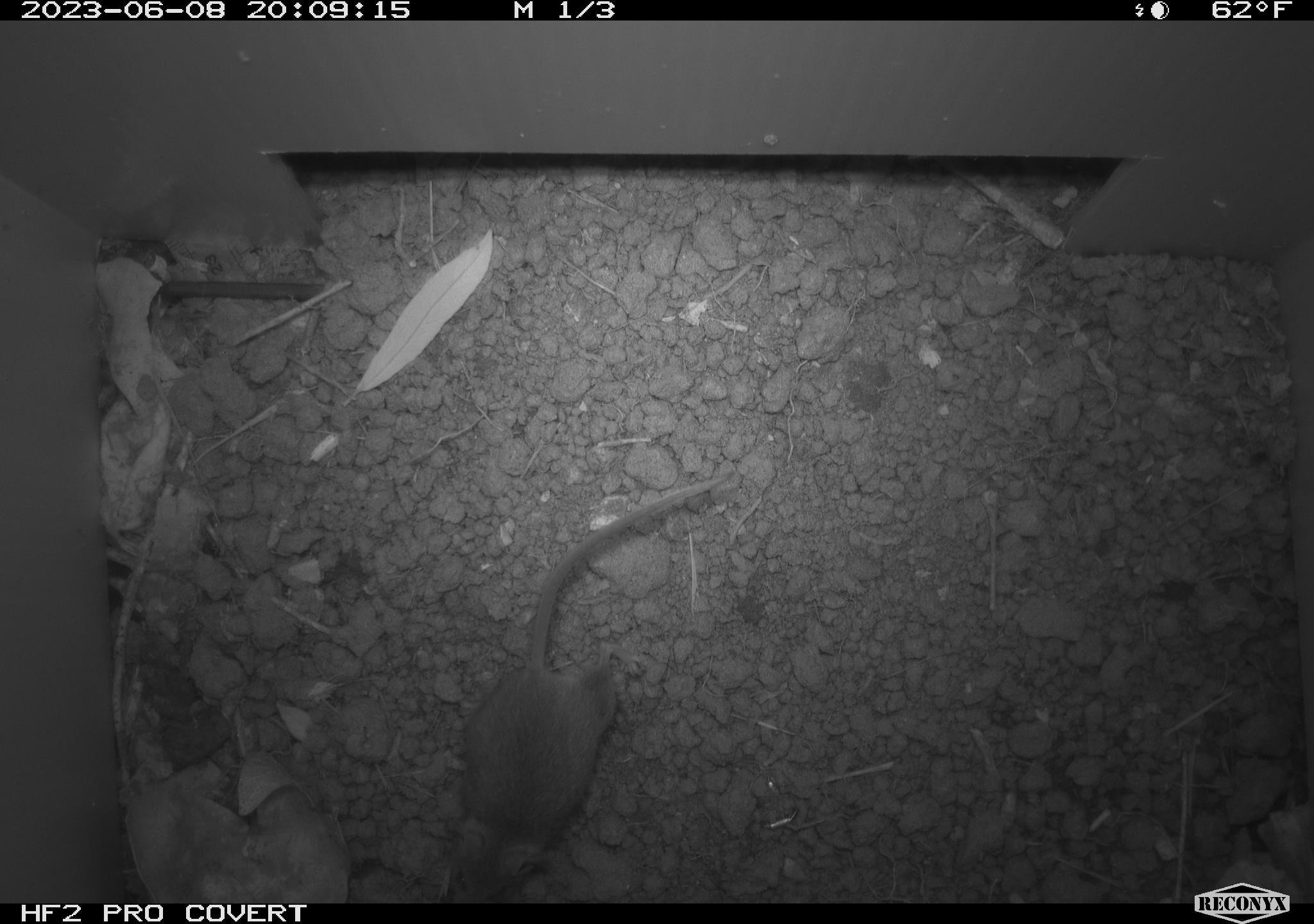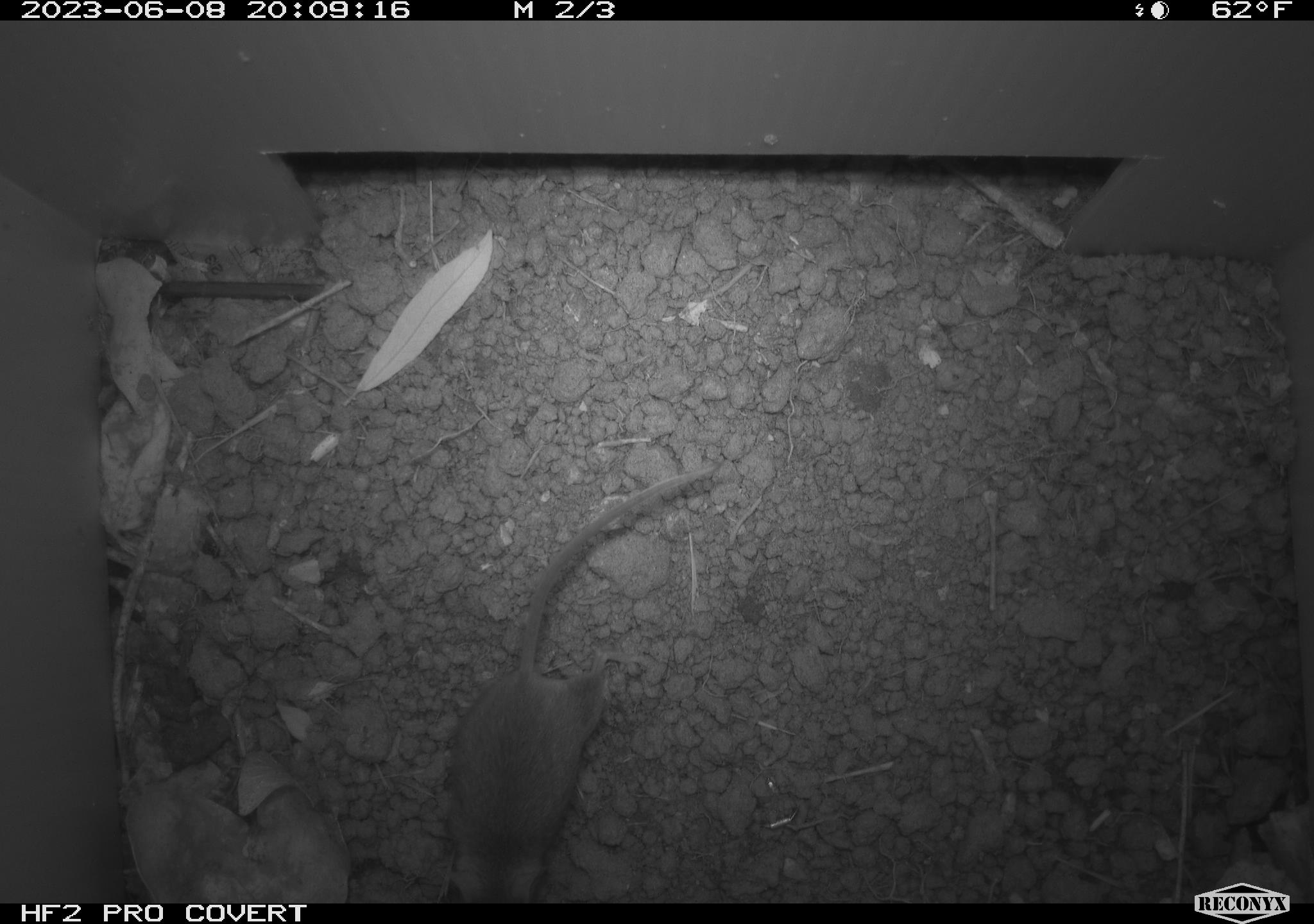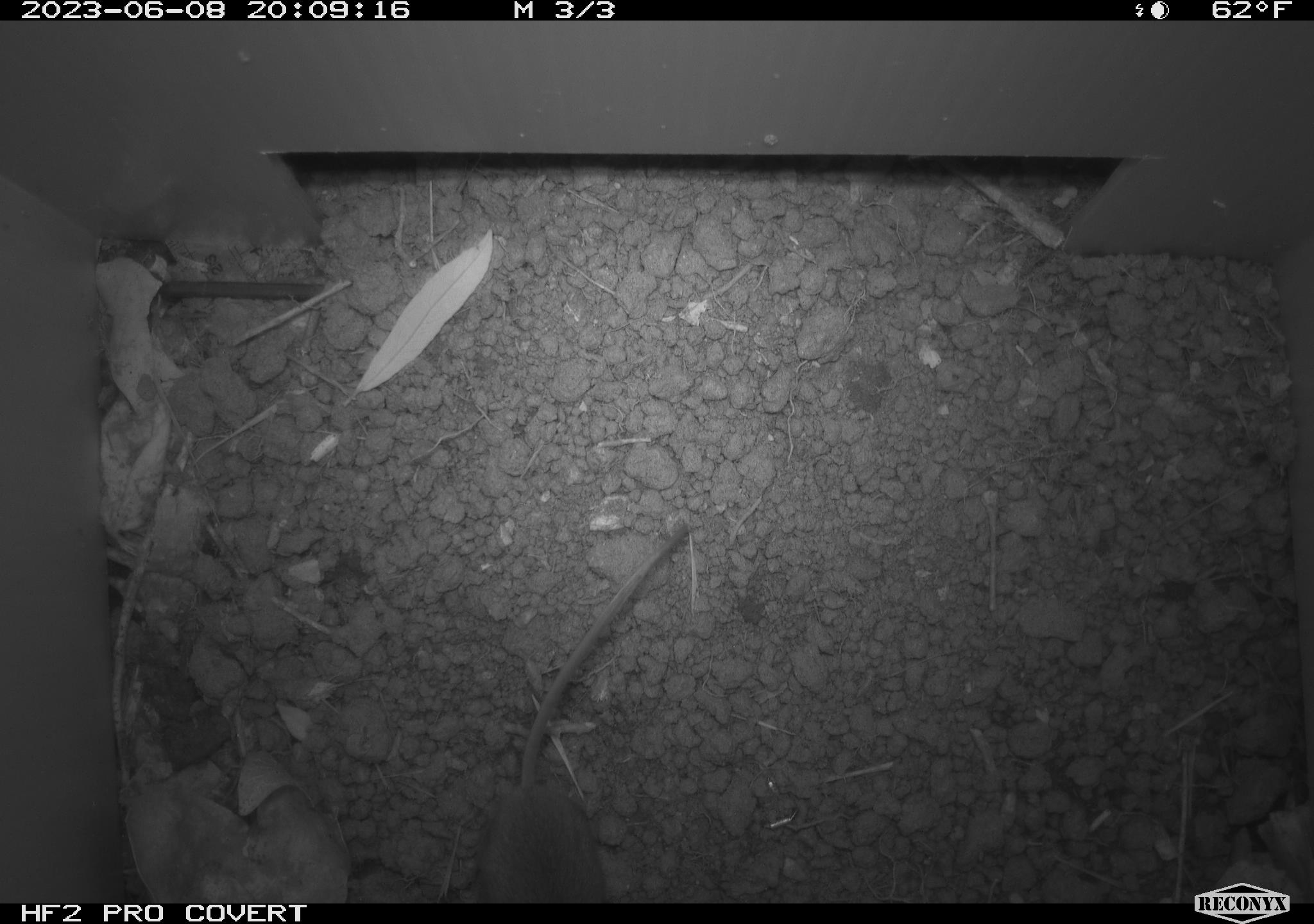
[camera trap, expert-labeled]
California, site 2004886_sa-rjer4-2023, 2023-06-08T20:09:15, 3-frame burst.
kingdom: Animalia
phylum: Chordata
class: Mammalia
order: Rodentia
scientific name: Rodentia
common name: mouse species